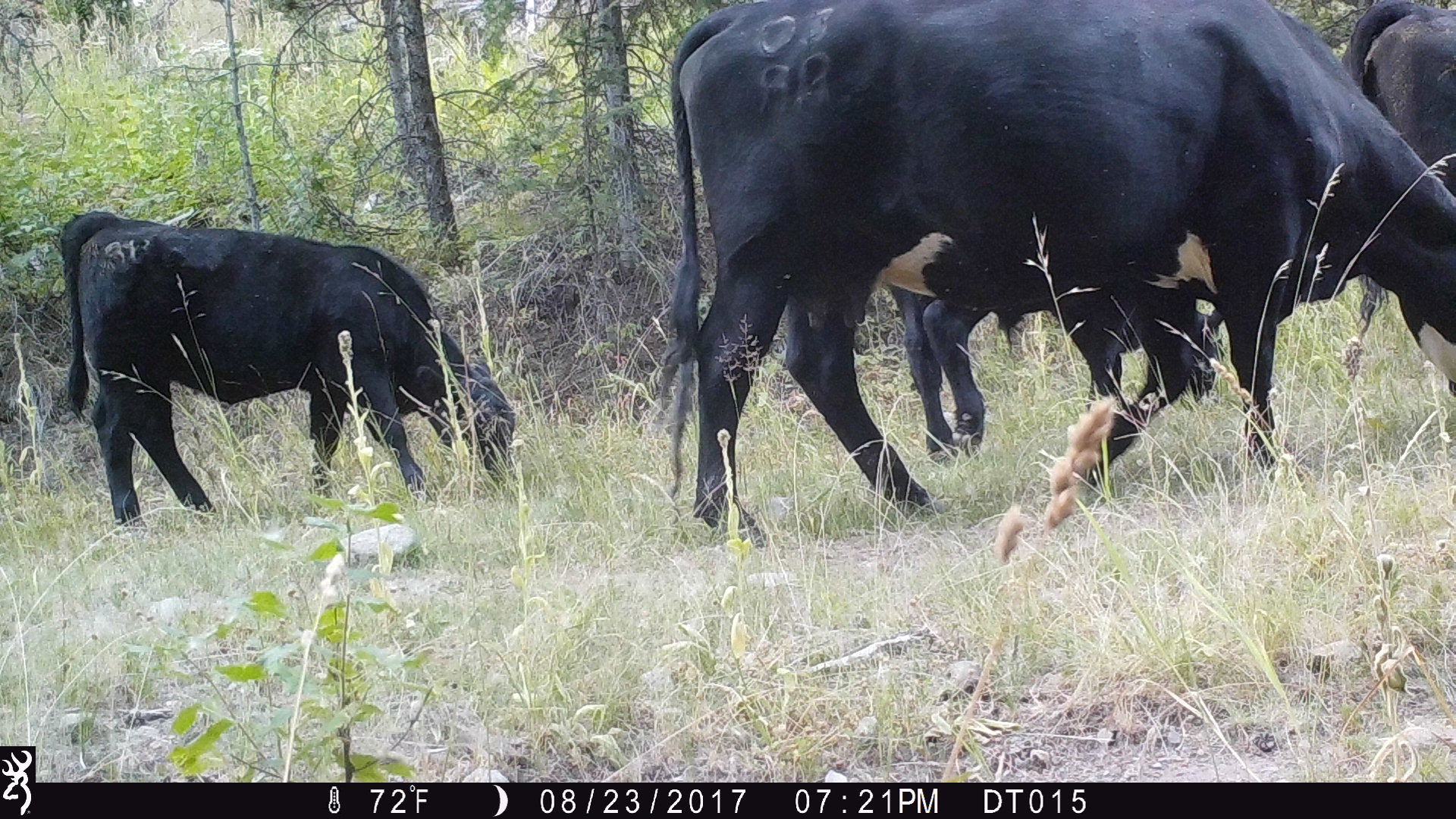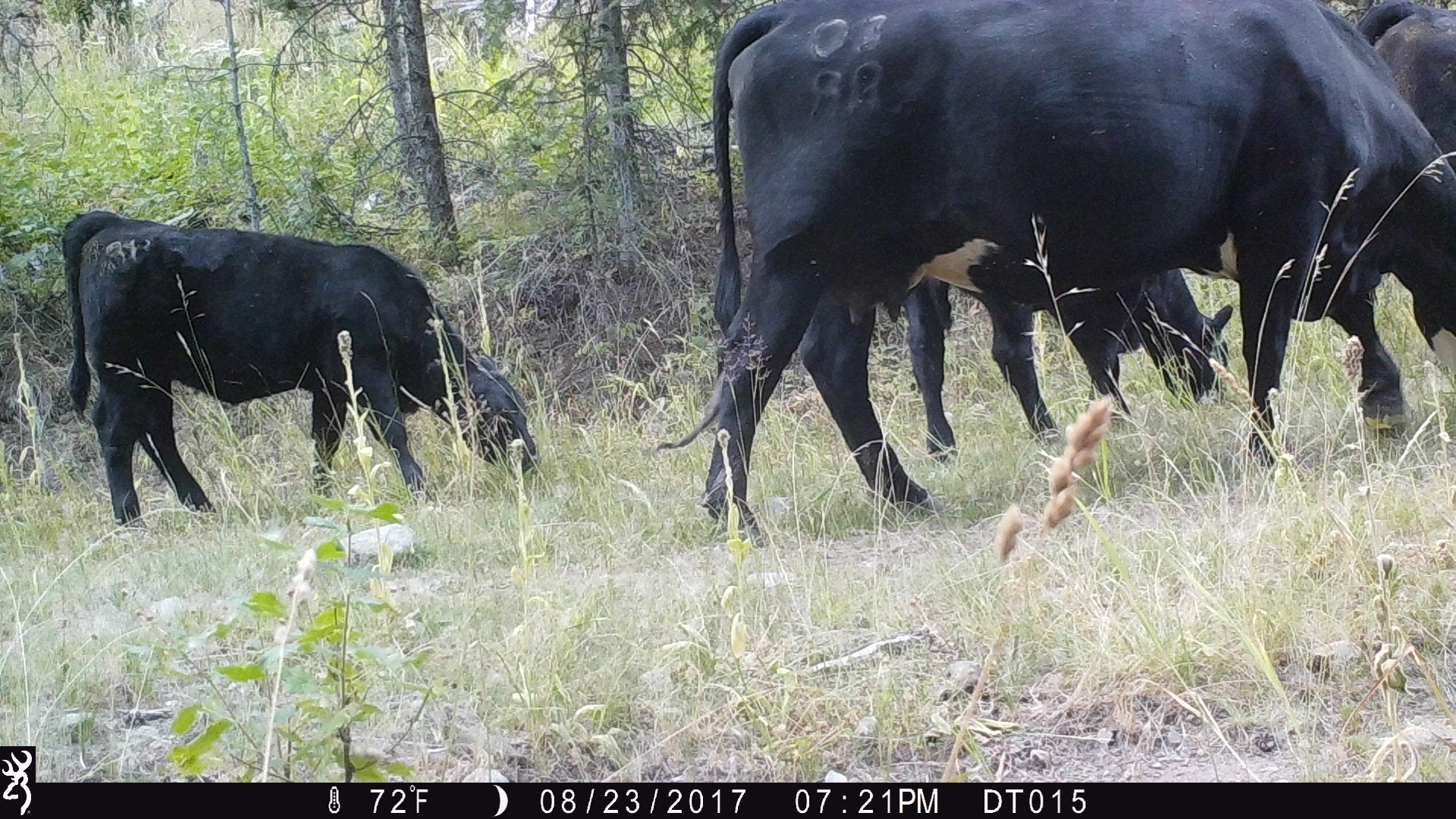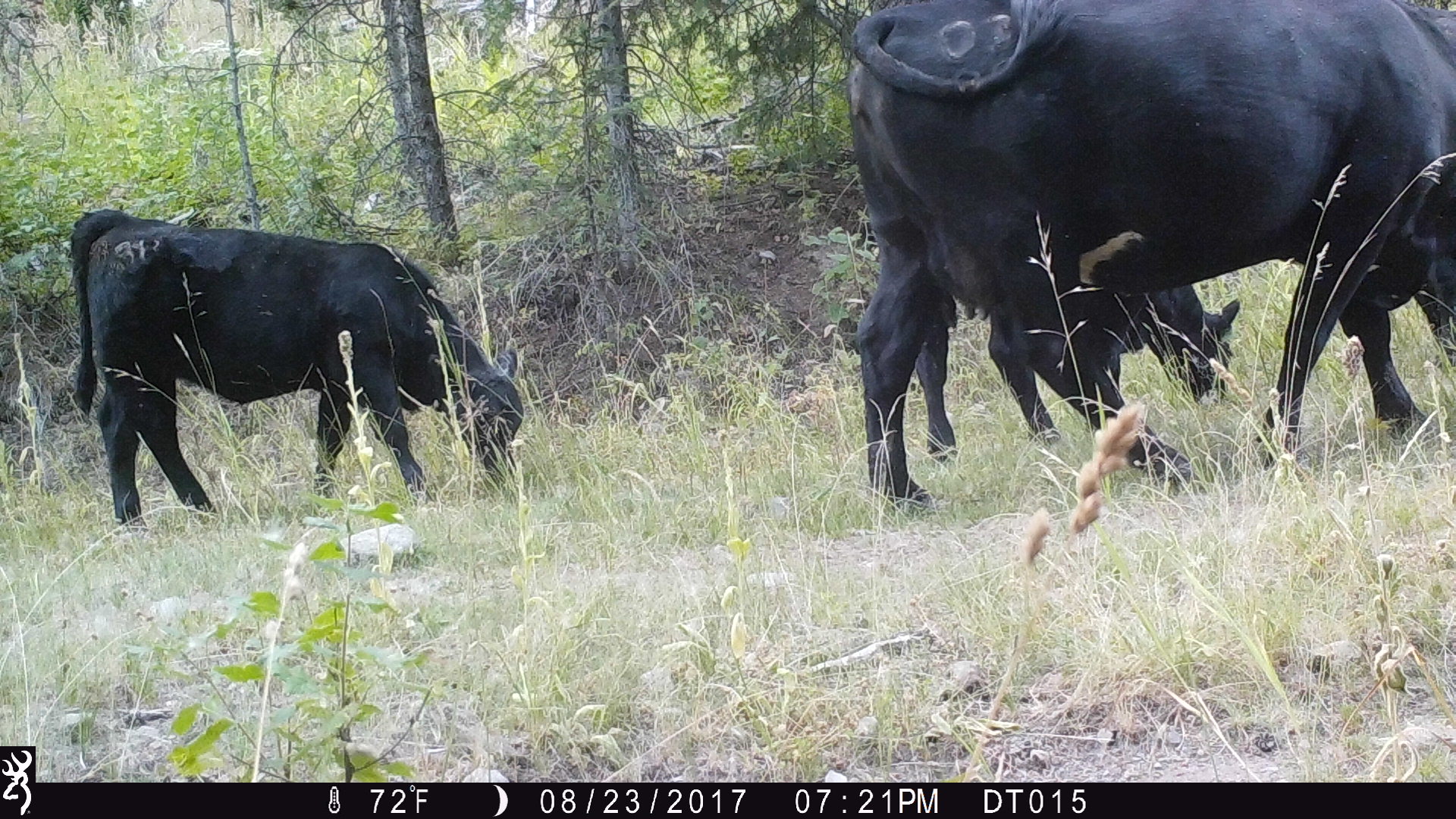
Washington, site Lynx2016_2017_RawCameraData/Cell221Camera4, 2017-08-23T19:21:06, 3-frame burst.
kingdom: Animalia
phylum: Chordata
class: Mammalia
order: Artiodactyla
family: Bovidae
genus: Bos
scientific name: Bos taurus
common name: domestic cattle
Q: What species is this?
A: Domestic cattle (Bos taurus).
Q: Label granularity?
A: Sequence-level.